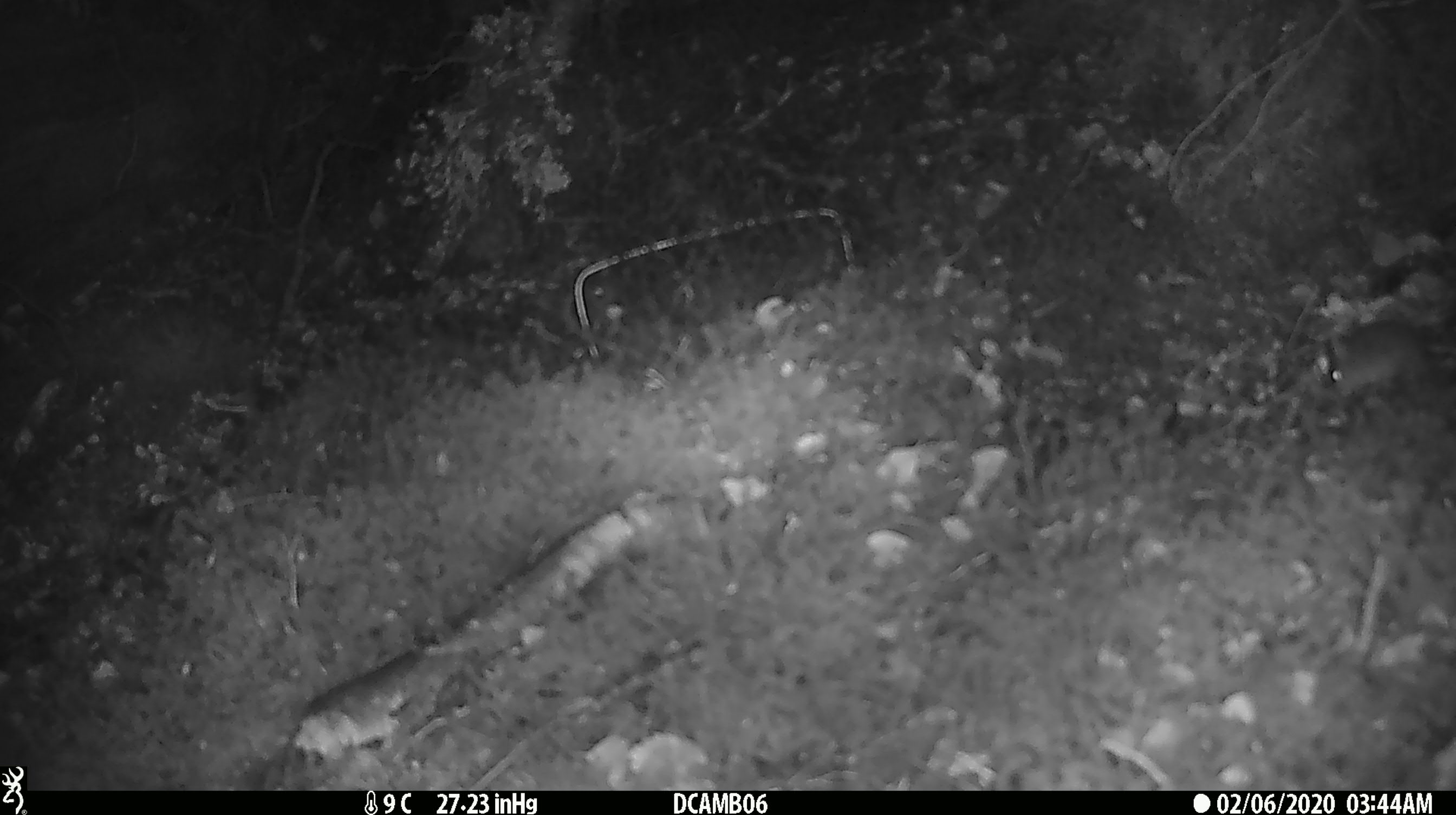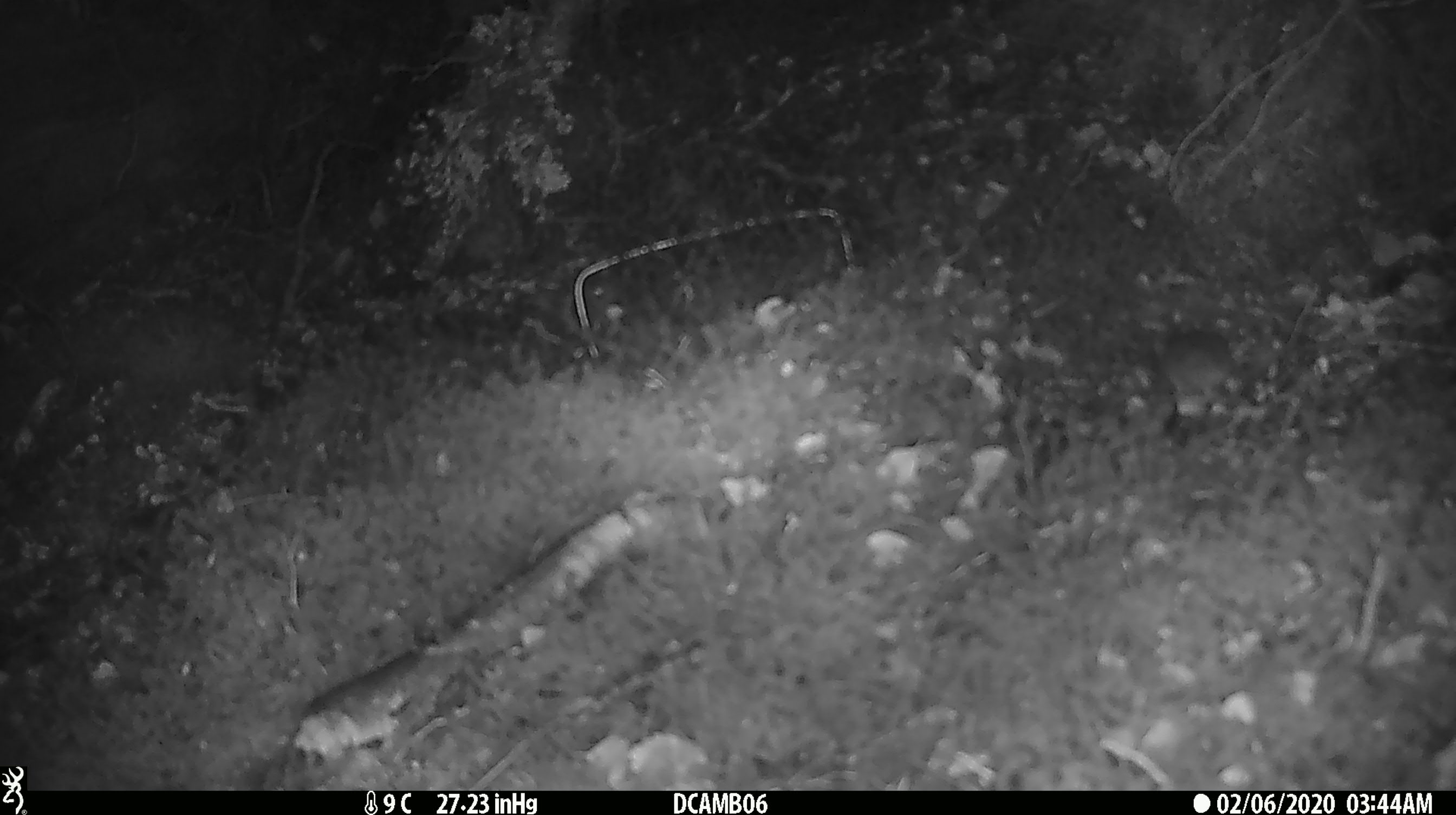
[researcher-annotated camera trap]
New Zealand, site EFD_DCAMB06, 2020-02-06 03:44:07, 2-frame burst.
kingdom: Animalia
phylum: Chordata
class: Mammalia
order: Rodentia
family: Muridae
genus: Mus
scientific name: Mus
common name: mouse